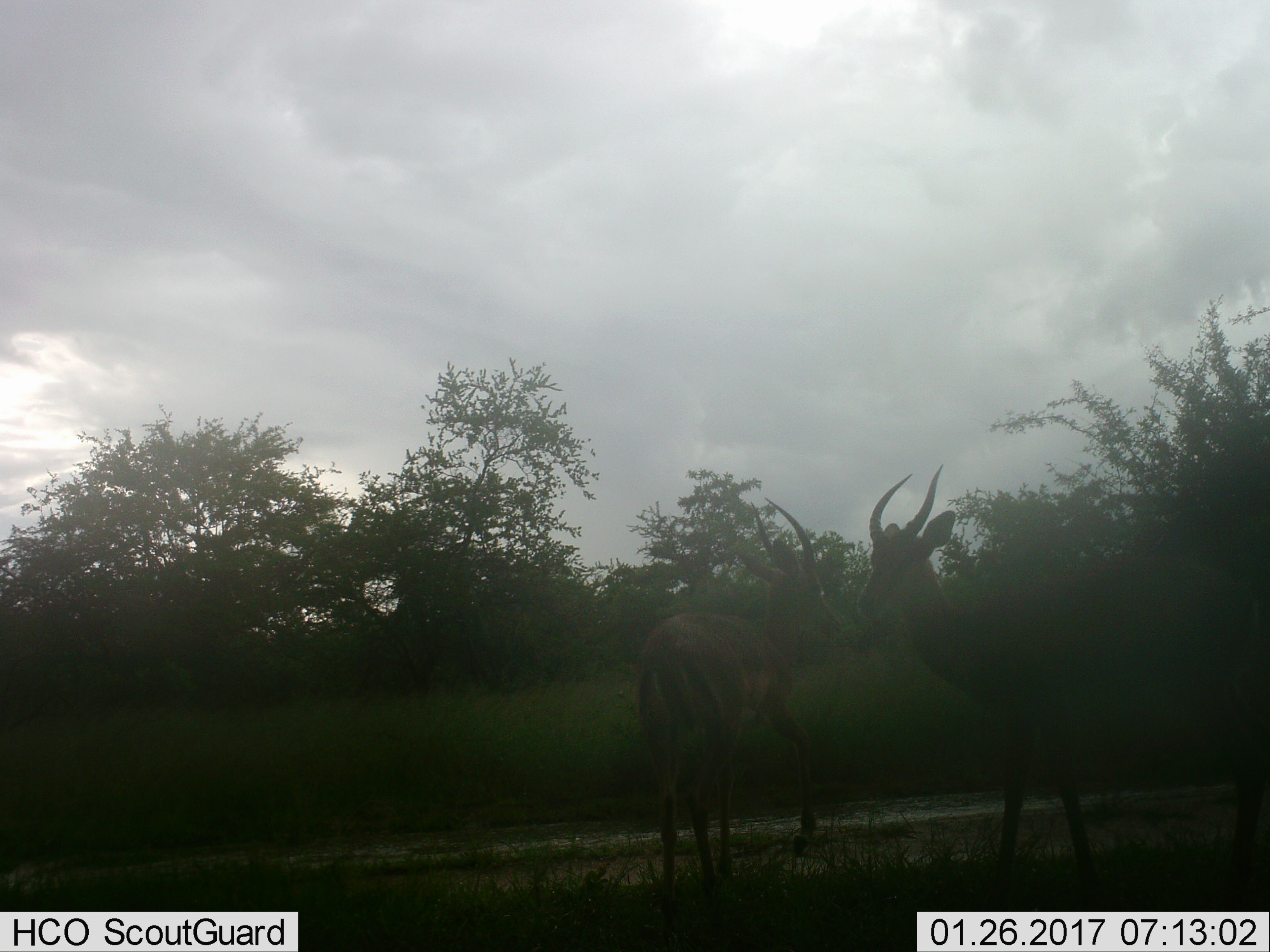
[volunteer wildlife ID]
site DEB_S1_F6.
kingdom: Animalia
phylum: Chordata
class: Mammalia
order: Artiodactyla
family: Bovidae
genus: Aepyceros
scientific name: Aepyceros melampus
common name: impala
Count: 2.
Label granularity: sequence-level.